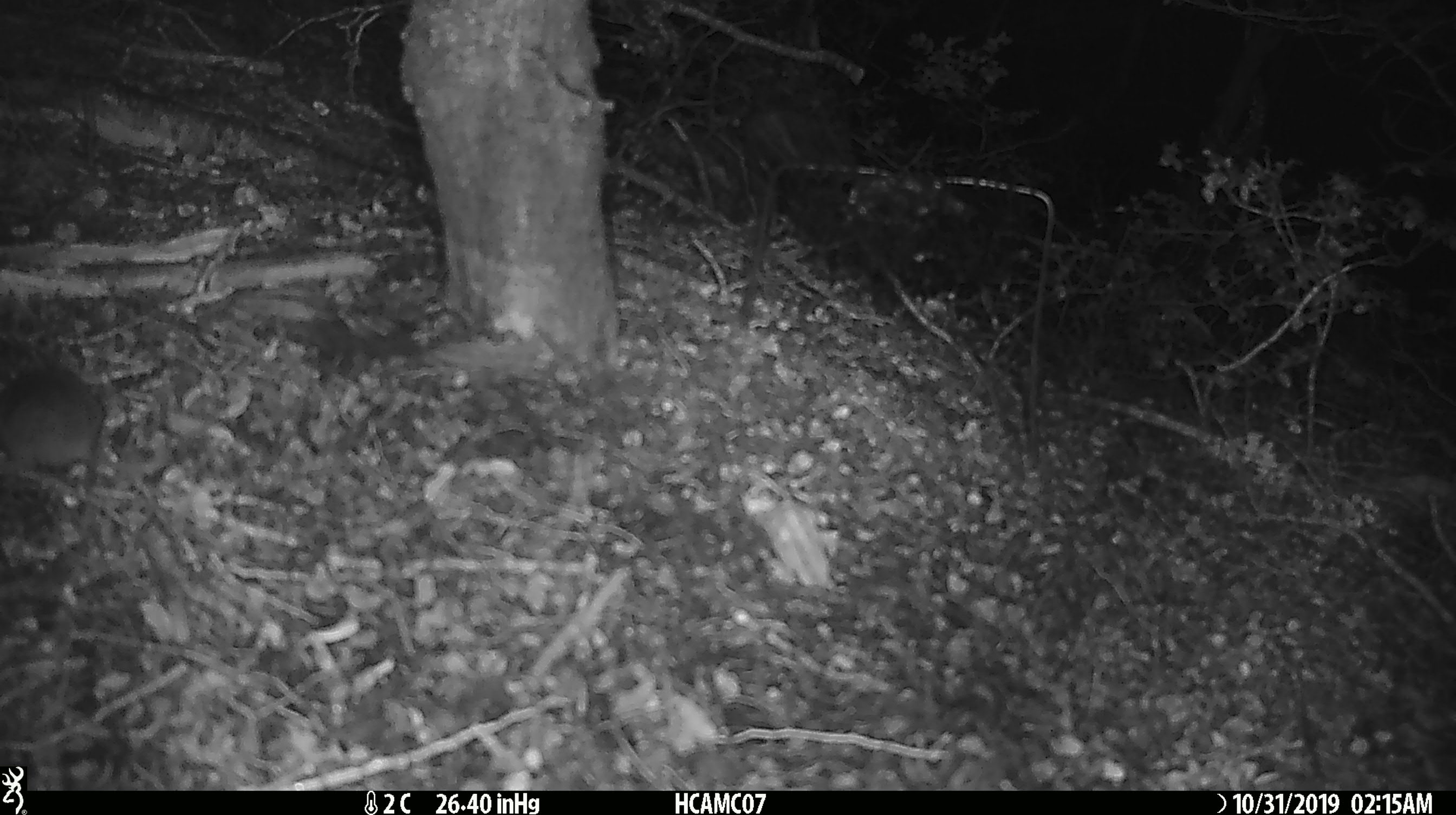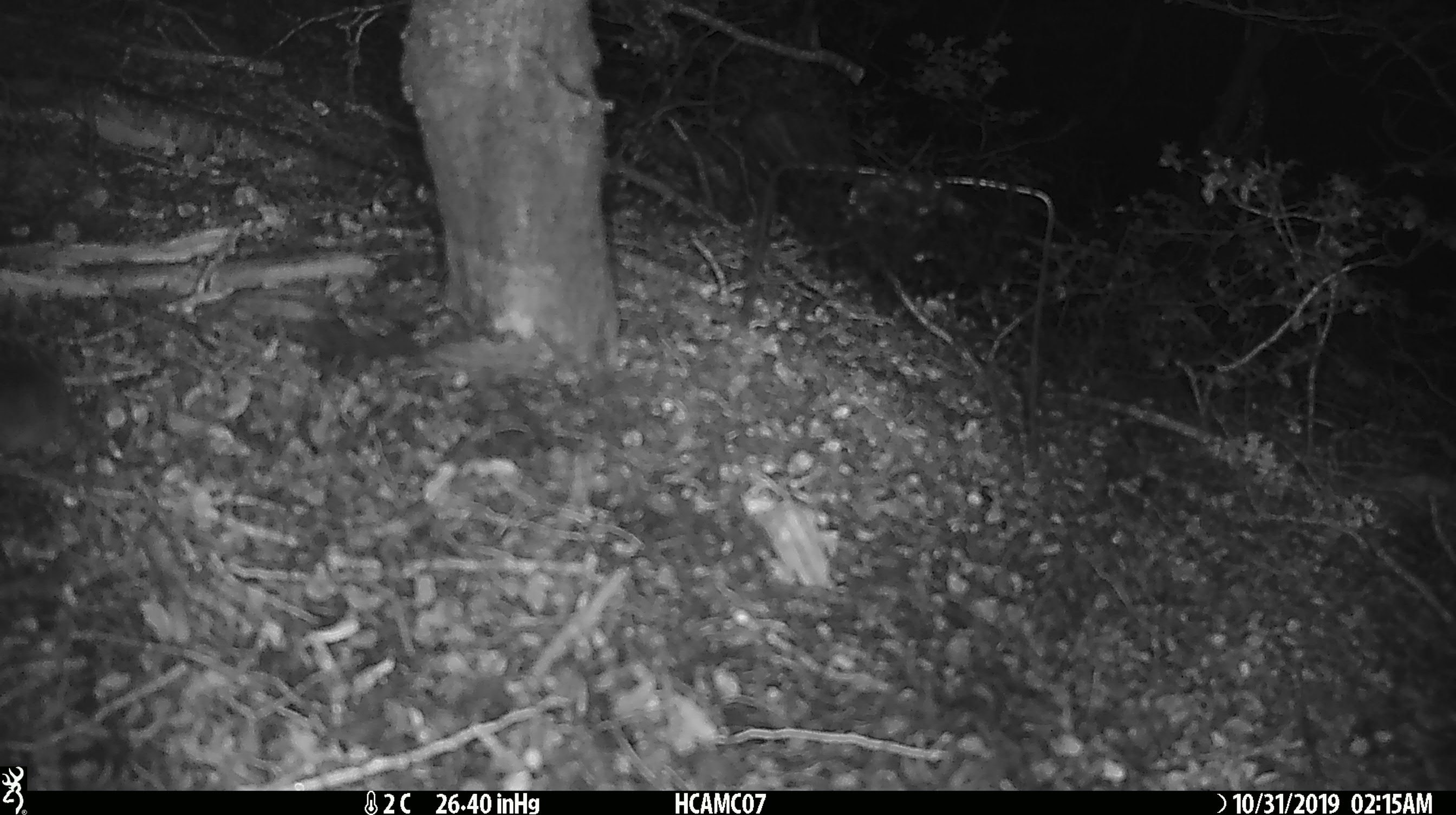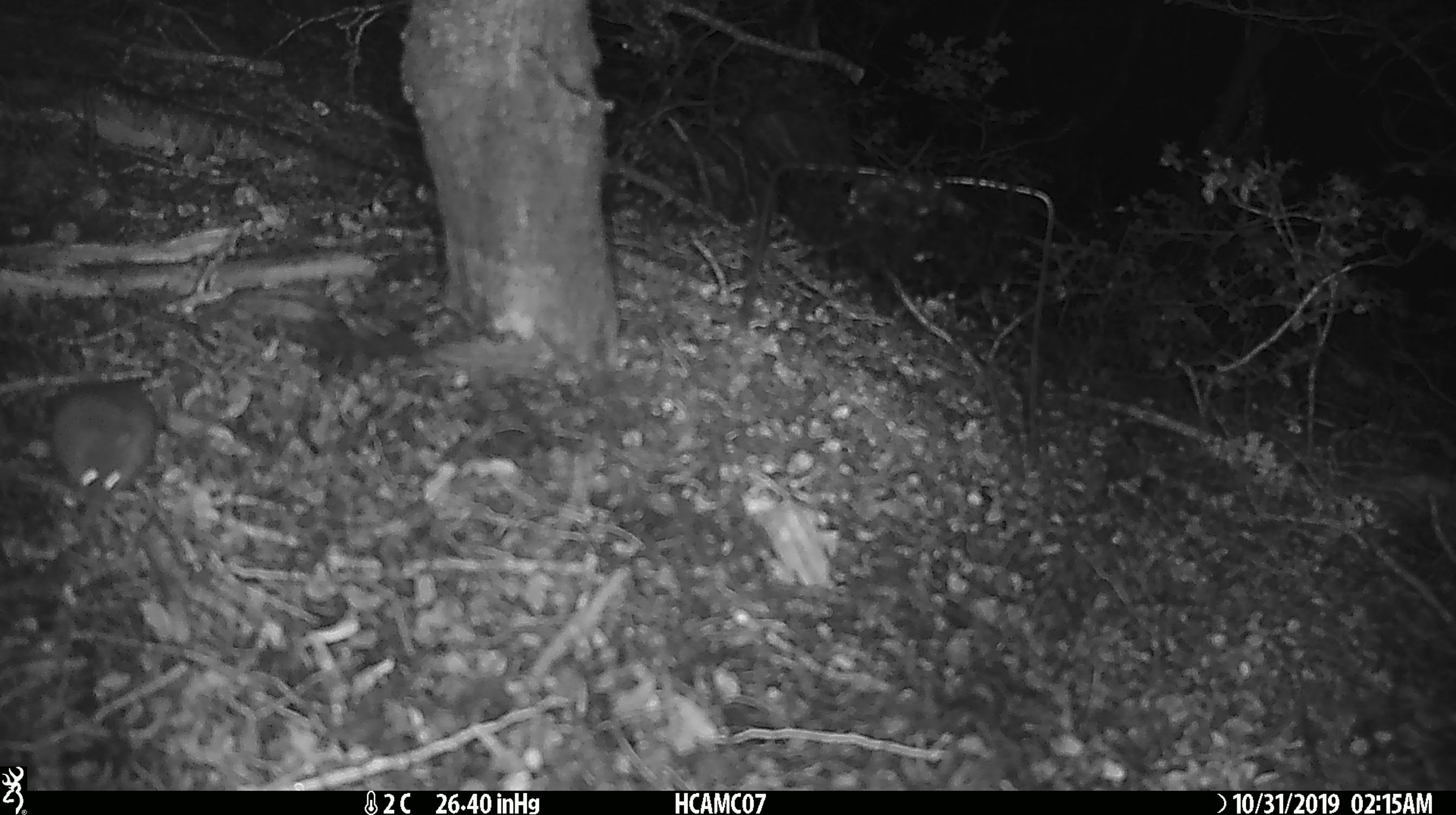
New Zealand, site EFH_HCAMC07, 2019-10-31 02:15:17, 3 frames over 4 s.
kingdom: Animalia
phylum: Chordata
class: Mammalia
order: Rodentia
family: Muridae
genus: Mus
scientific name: Mus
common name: mouse